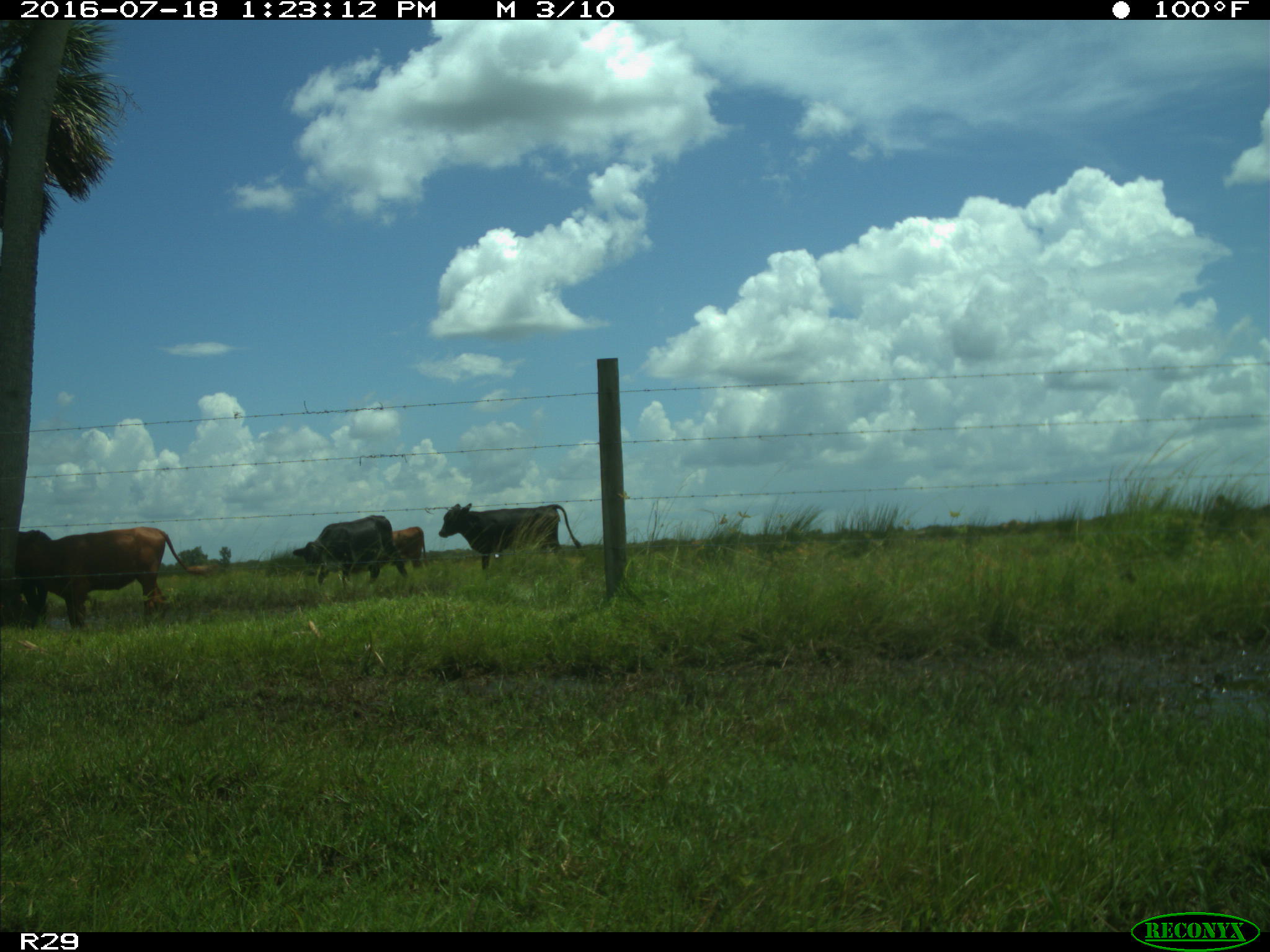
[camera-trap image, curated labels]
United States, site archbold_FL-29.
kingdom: Animalia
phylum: Chordata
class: Mammalia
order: Artiodactyla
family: Bovidae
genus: Bos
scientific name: Bos taurus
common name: domestic cow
Bos taurus (domestic cow).